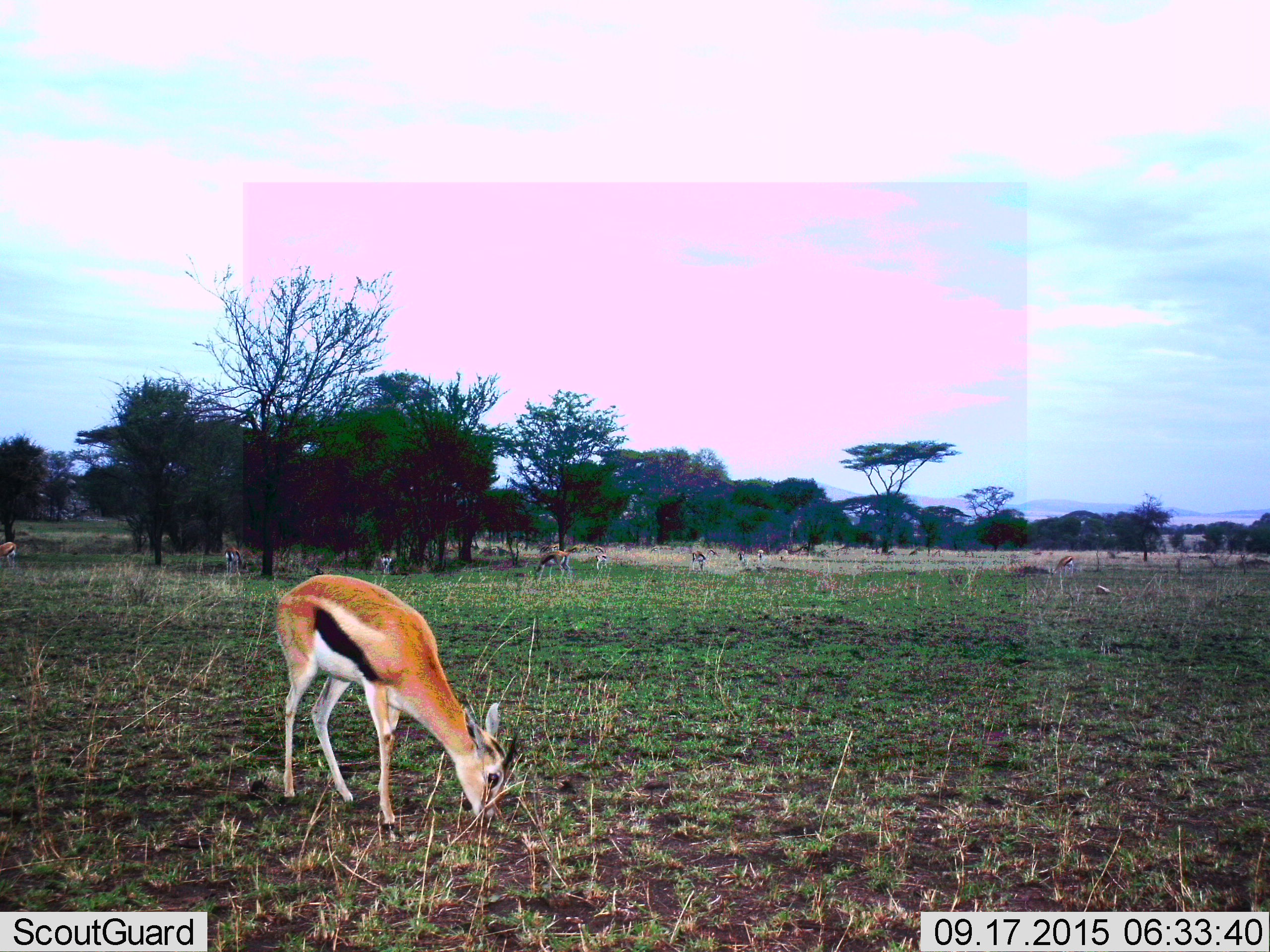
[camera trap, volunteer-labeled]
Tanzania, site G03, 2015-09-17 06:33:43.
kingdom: Animalia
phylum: Chordata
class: Mammalia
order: Artiodactyla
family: Bovidae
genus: Eudorcas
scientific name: Eudorcas thomsonii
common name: thomson's gazelle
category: gazellethomsons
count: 11-50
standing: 41%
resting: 0%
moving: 18%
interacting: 6%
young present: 0%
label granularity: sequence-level